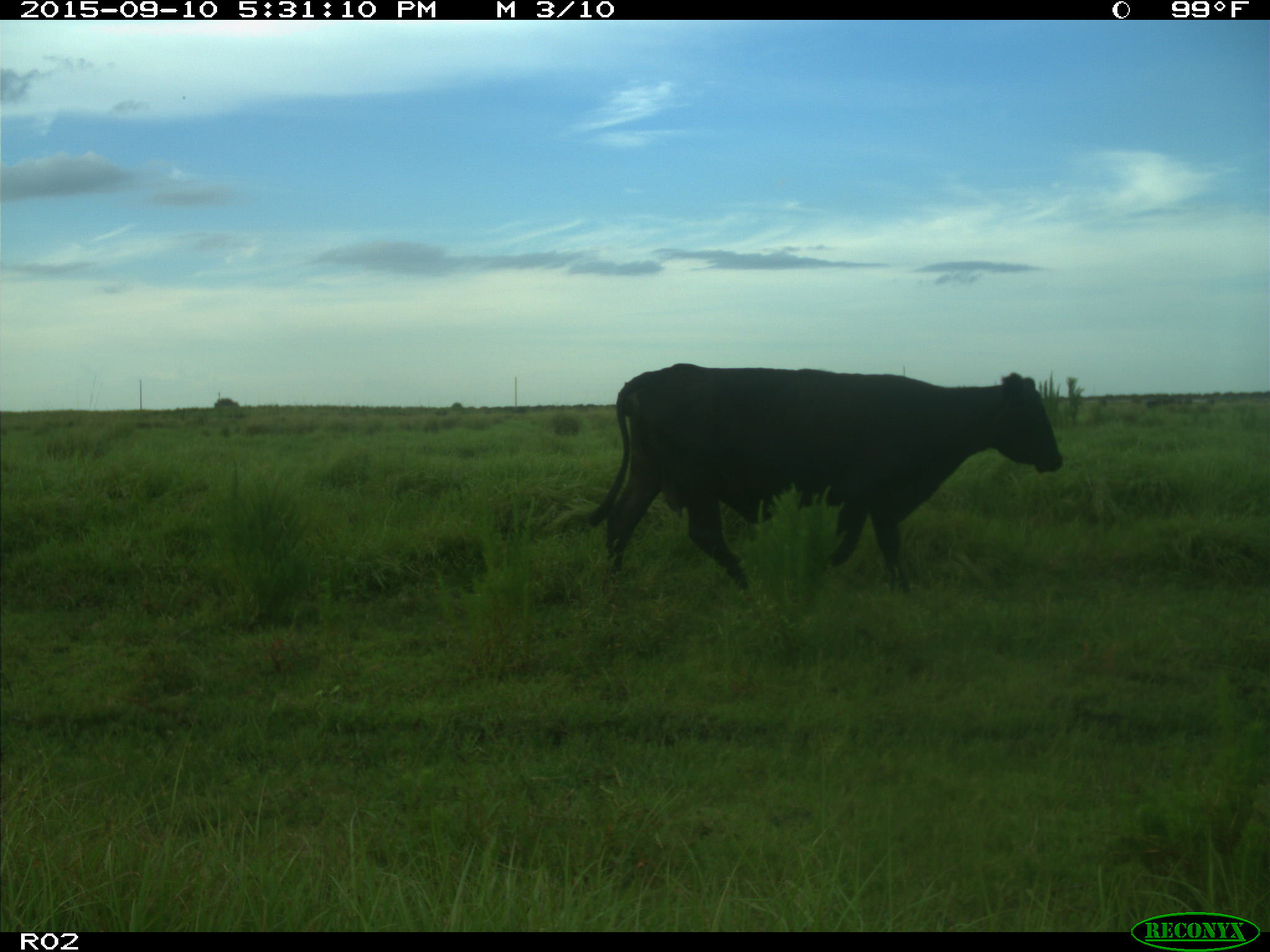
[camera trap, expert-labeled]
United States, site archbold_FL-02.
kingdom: Animalia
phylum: Chordata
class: Mammalia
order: Artiodactyla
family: Bovidae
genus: Bos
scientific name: Bos taurus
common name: domestic cow